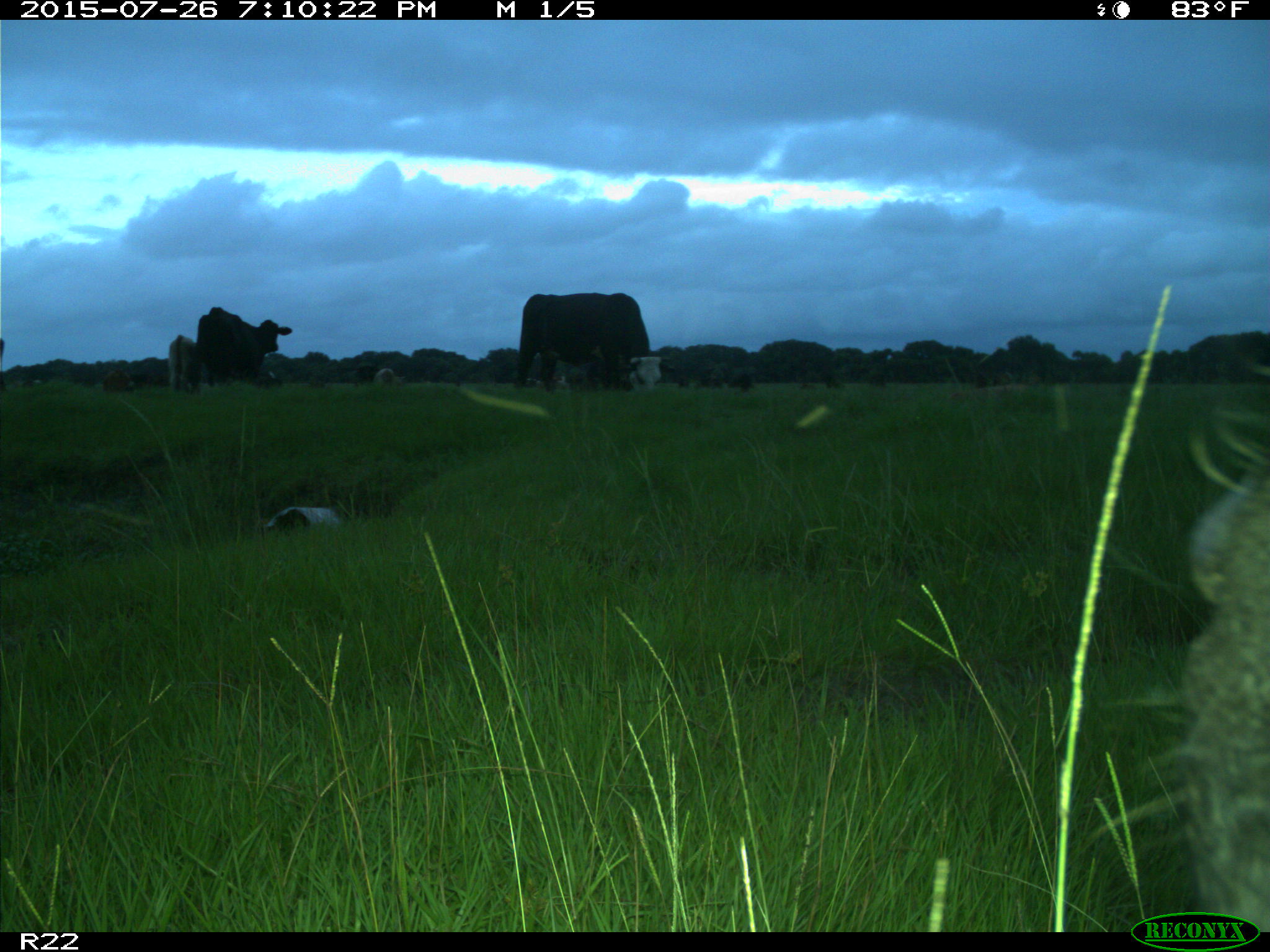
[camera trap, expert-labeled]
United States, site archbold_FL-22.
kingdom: Animalia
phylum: Chordata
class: Mammalia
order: Artiodactyla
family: Bovidae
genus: Bos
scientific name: Bos taurus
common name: domestic cow